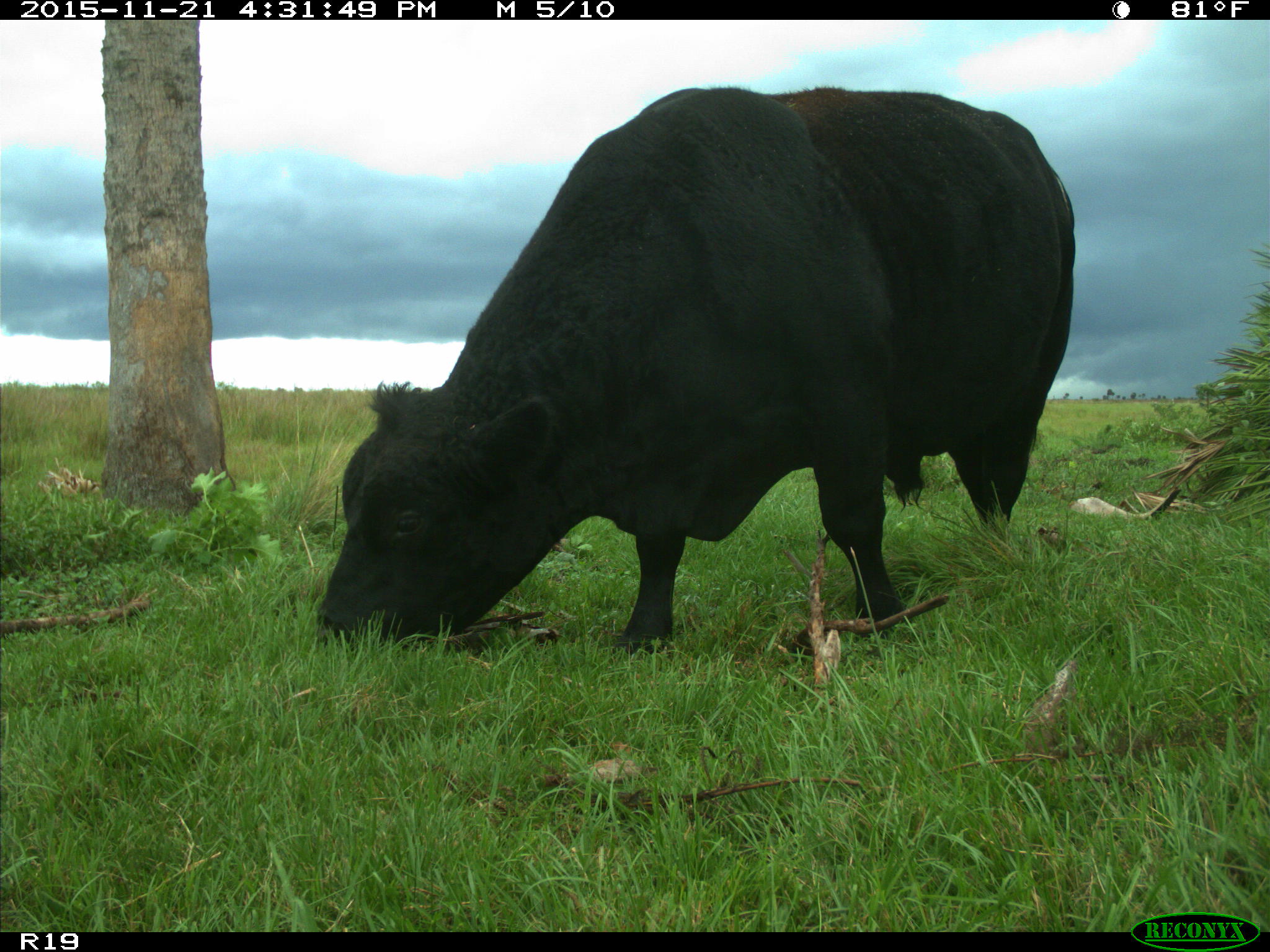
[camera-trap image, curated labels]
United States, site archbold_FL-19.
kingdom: Animalia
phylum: Chordata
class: Mammalia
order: Artiodactyla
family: Bovidae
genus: Bos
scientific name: Bos taurus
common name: domestic cow